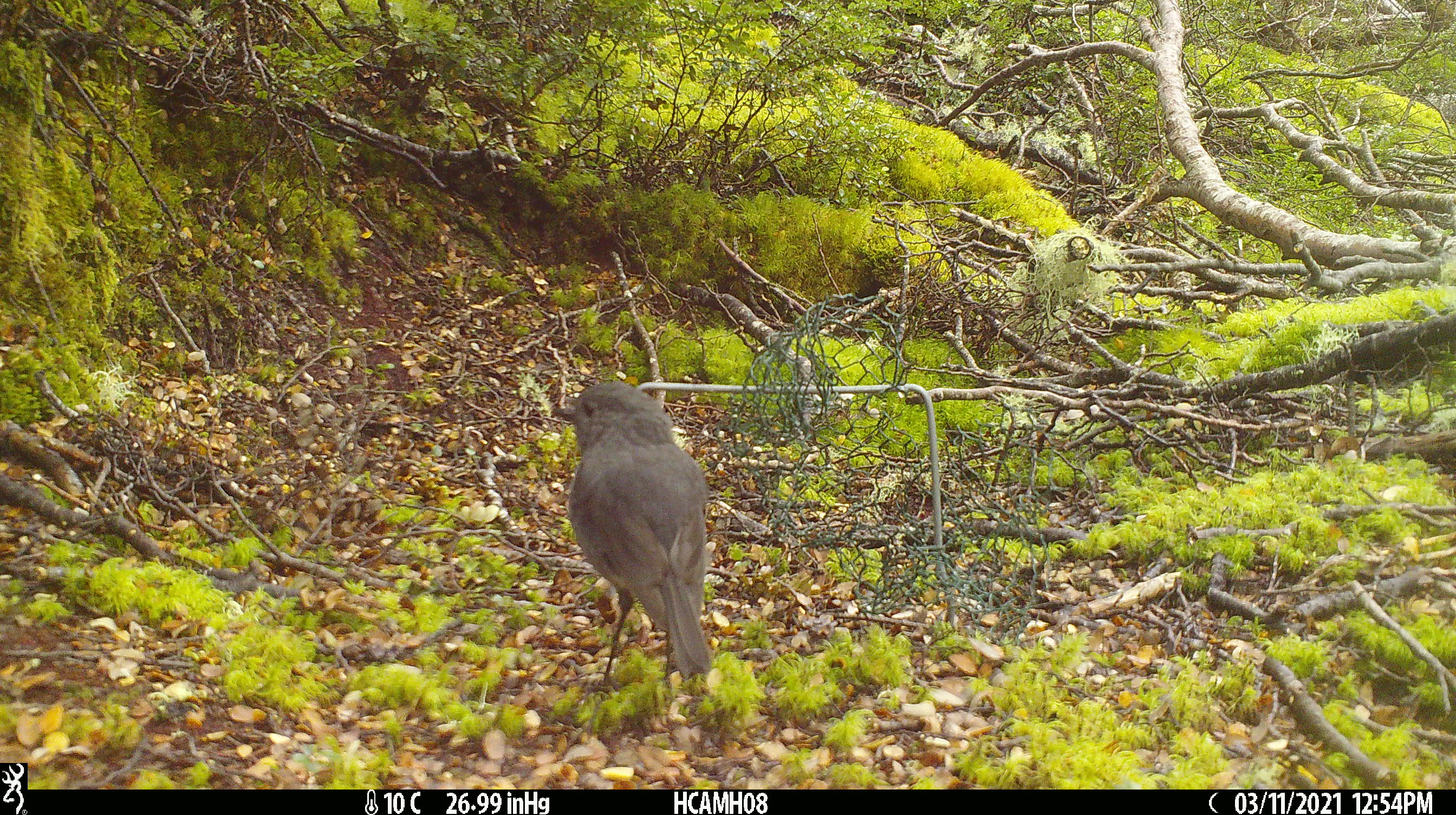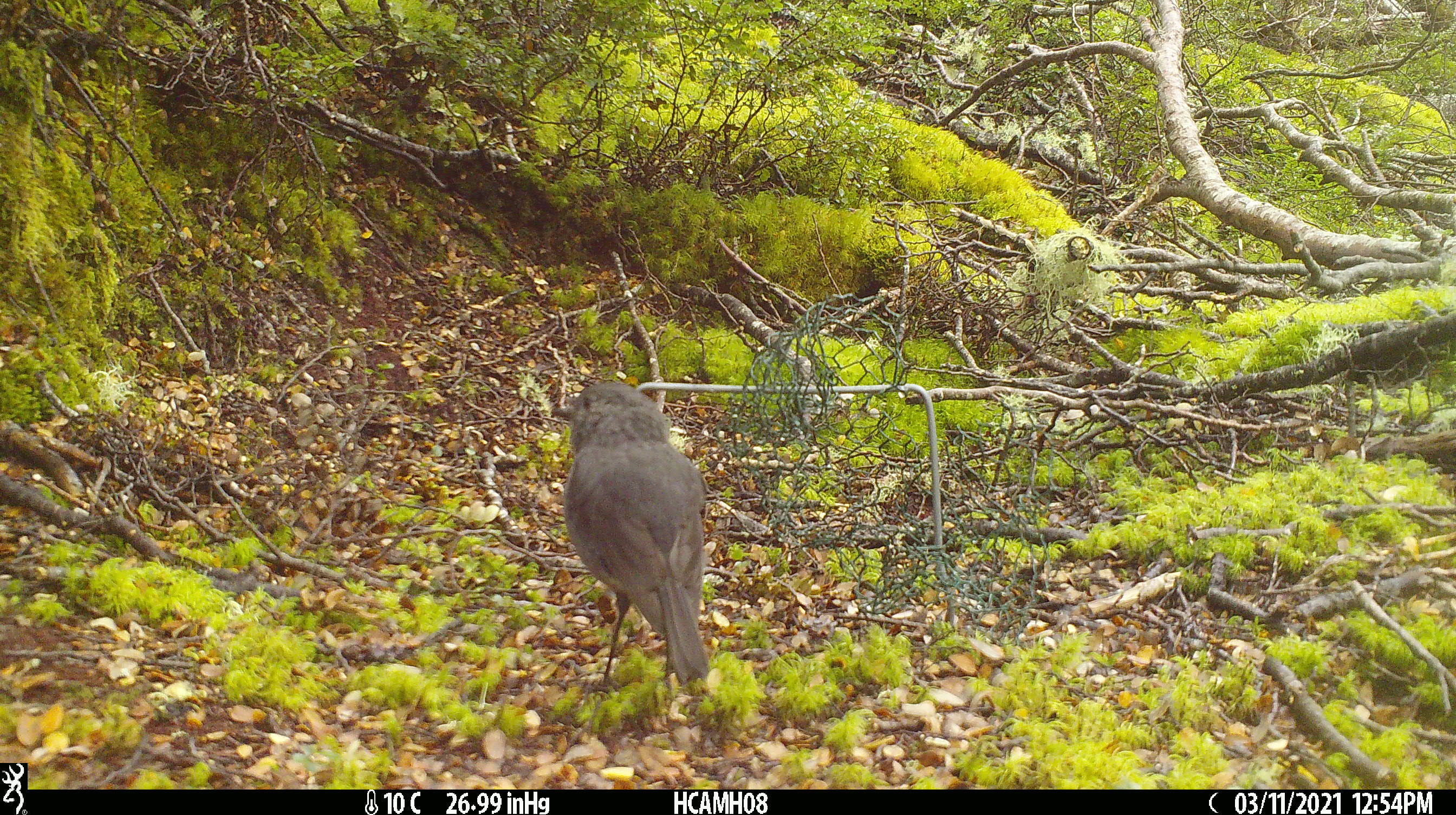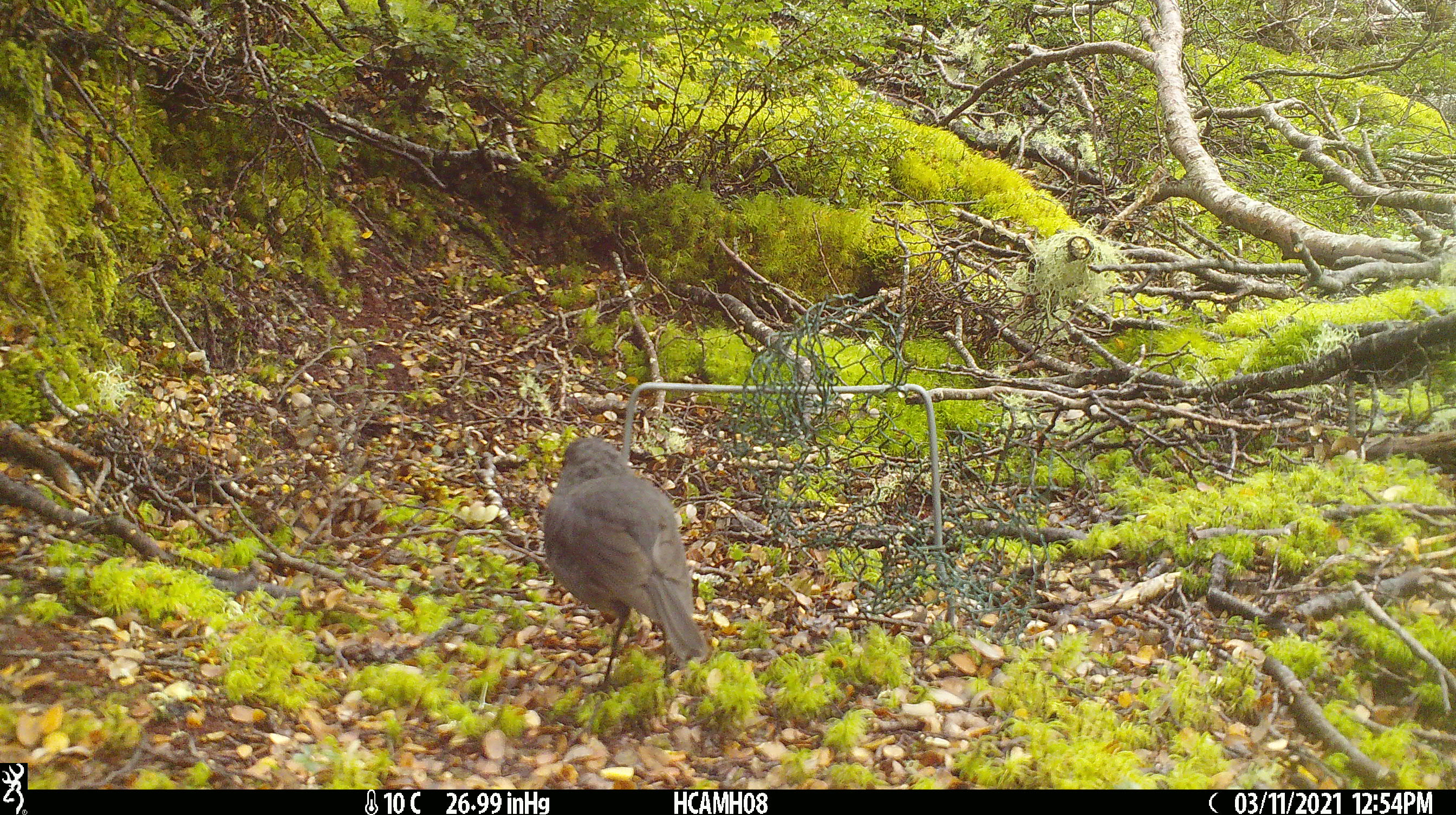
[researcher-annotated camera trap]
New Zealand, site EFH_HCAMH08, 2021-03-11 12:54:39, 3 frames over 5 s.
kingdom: Animalia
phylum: Chordata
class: Aves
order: Passeriformes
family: Petroicidae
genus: Petroica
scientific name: Petroica australis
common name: new zealand robin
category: robin